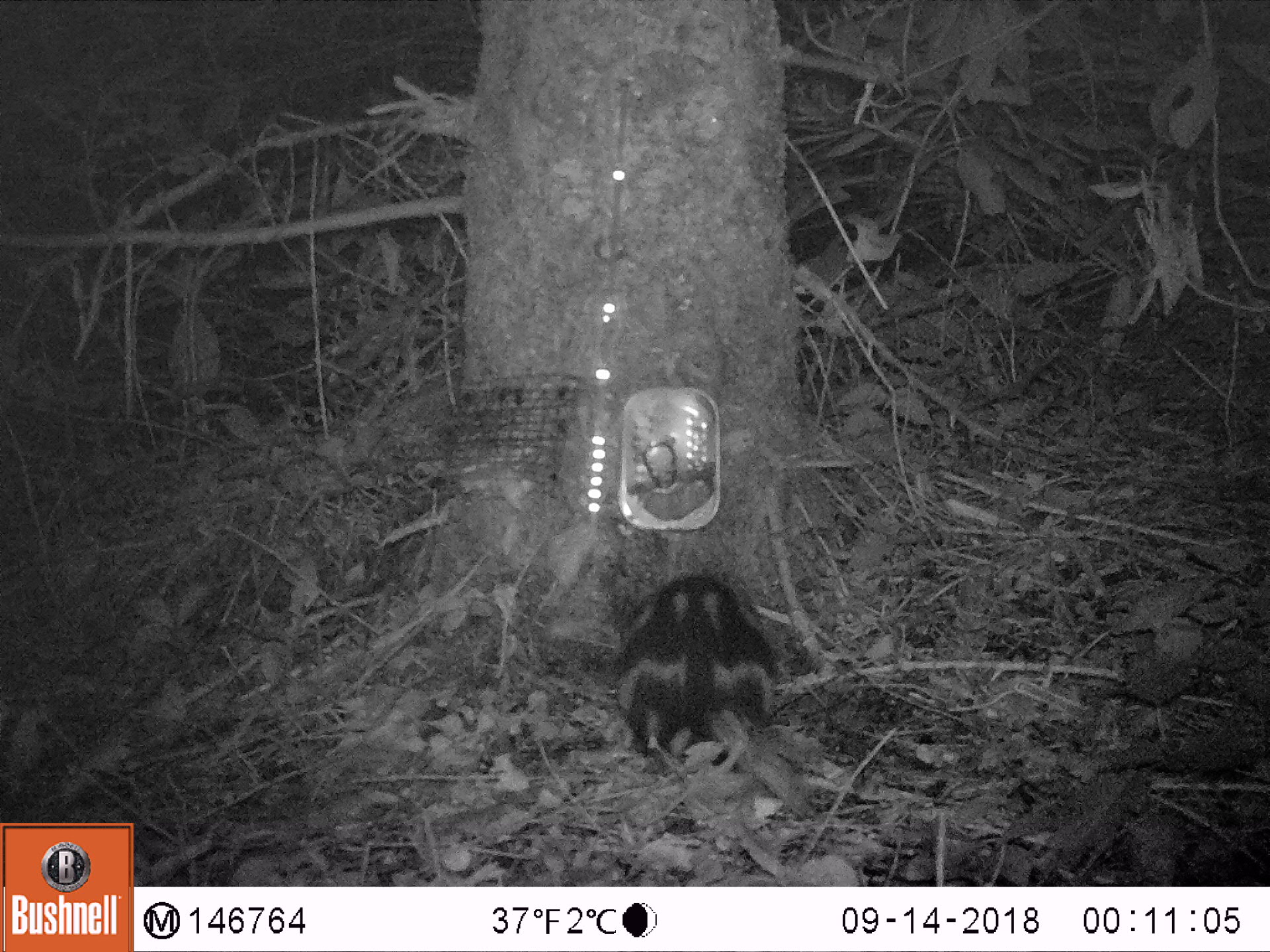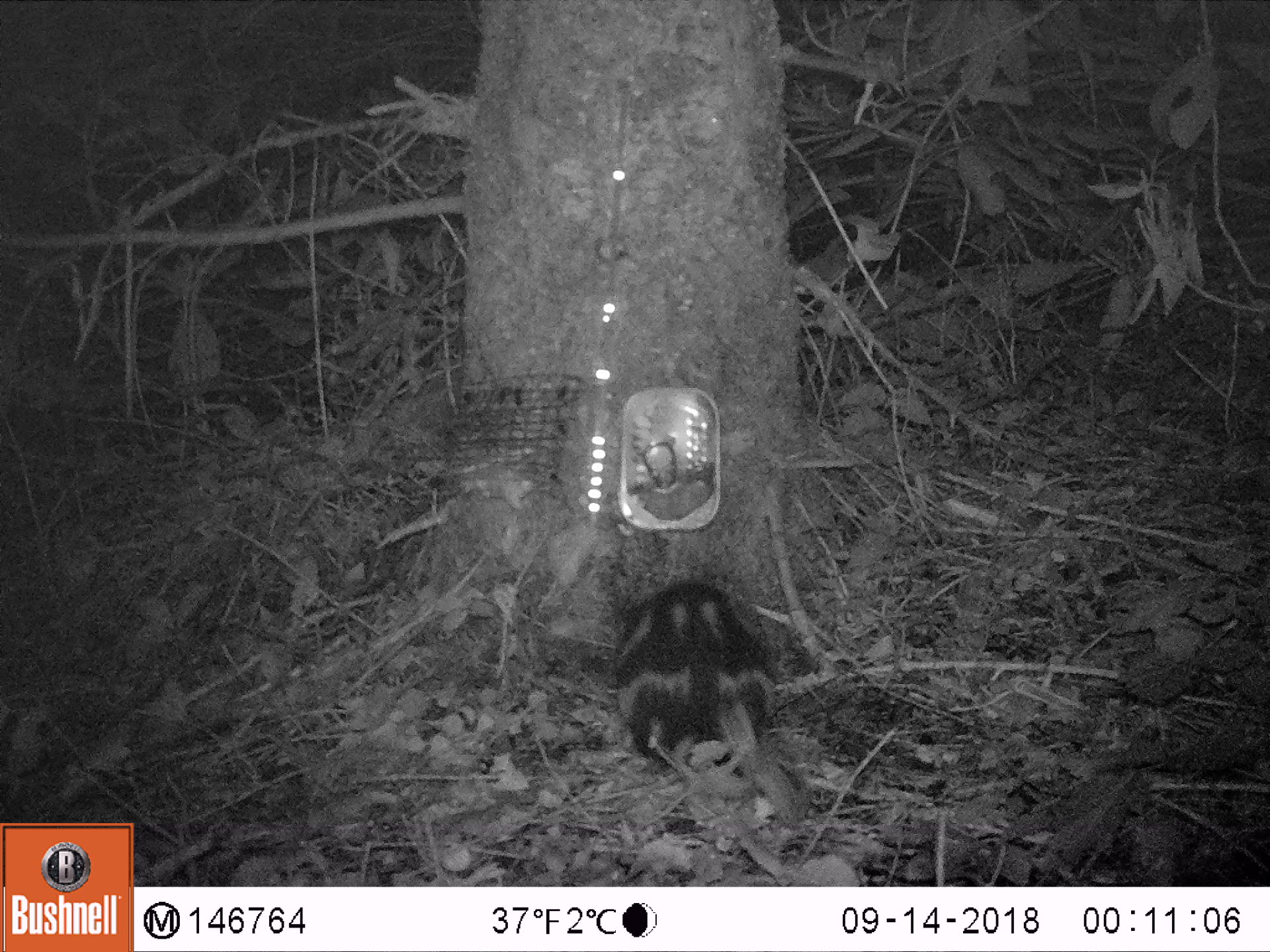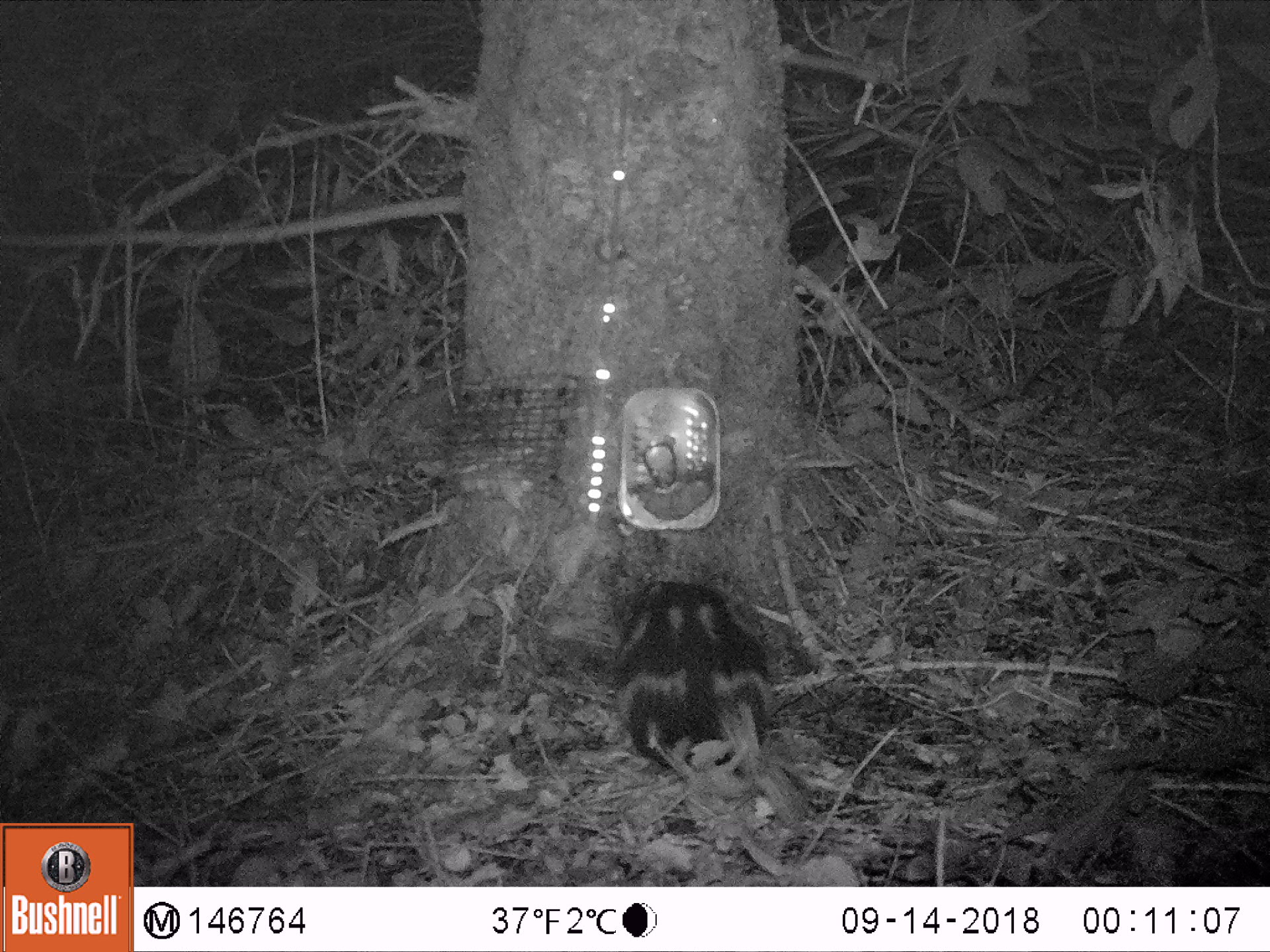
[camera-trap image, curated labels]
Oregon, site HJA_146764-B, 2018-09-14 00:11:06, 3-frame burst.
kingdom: Animalia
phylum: Chordata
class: Mammalia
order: Carnivora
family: Mephitidae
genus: Spilogale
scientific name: Spilogale gracilis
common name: western spotted skunk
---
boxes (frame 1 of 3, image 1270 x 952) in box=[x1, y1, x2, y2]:
western spotted skunk: box=[599, 538, 856, 833]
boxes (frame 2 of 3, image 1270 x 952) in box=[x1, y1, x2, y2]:
western spotted skunk: box=[591, 563, 841, 870]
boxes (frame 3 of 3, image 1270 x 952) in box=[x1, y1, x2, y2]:
western spotted skunk: box=[606, 559, 828, 823]